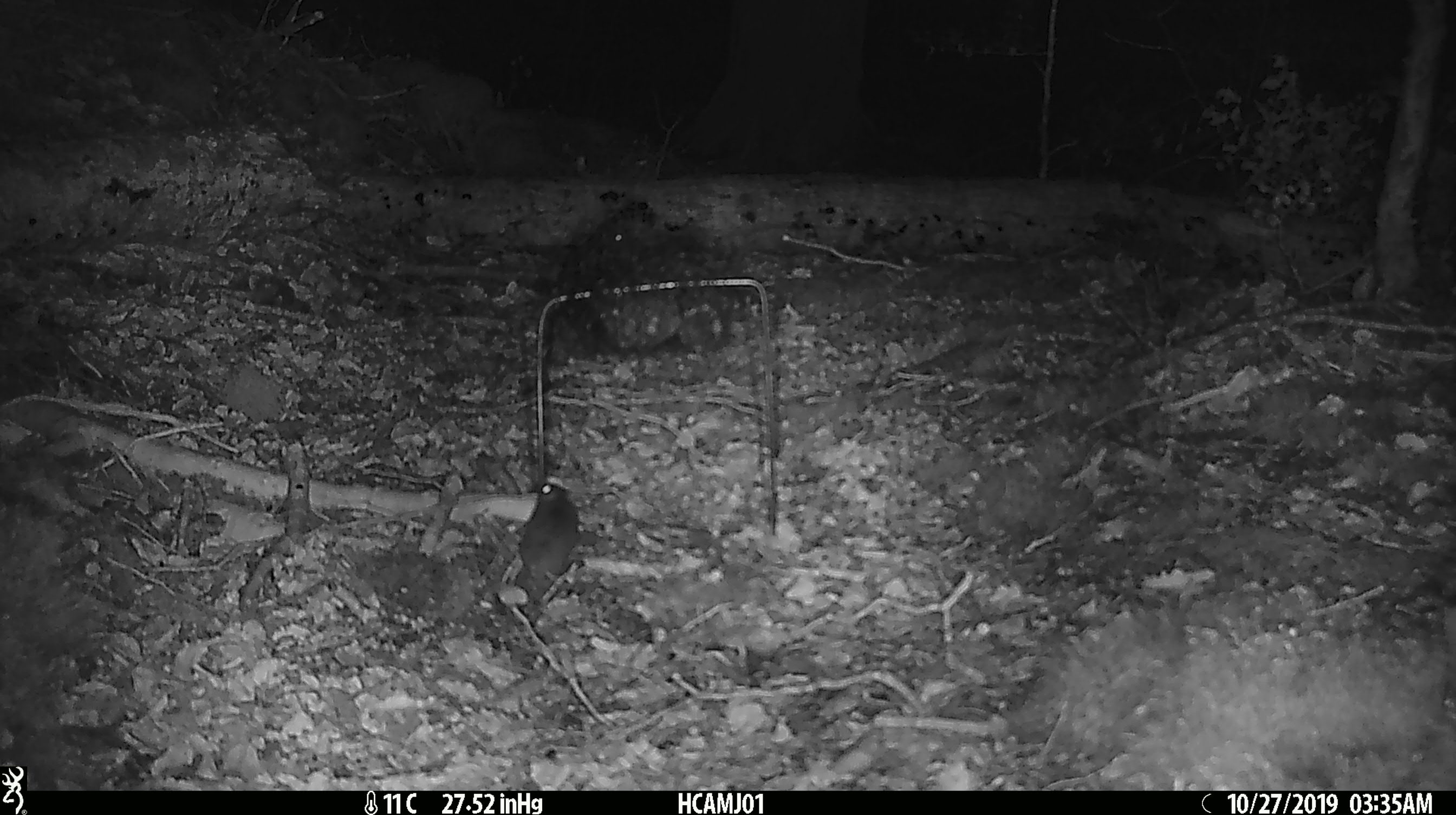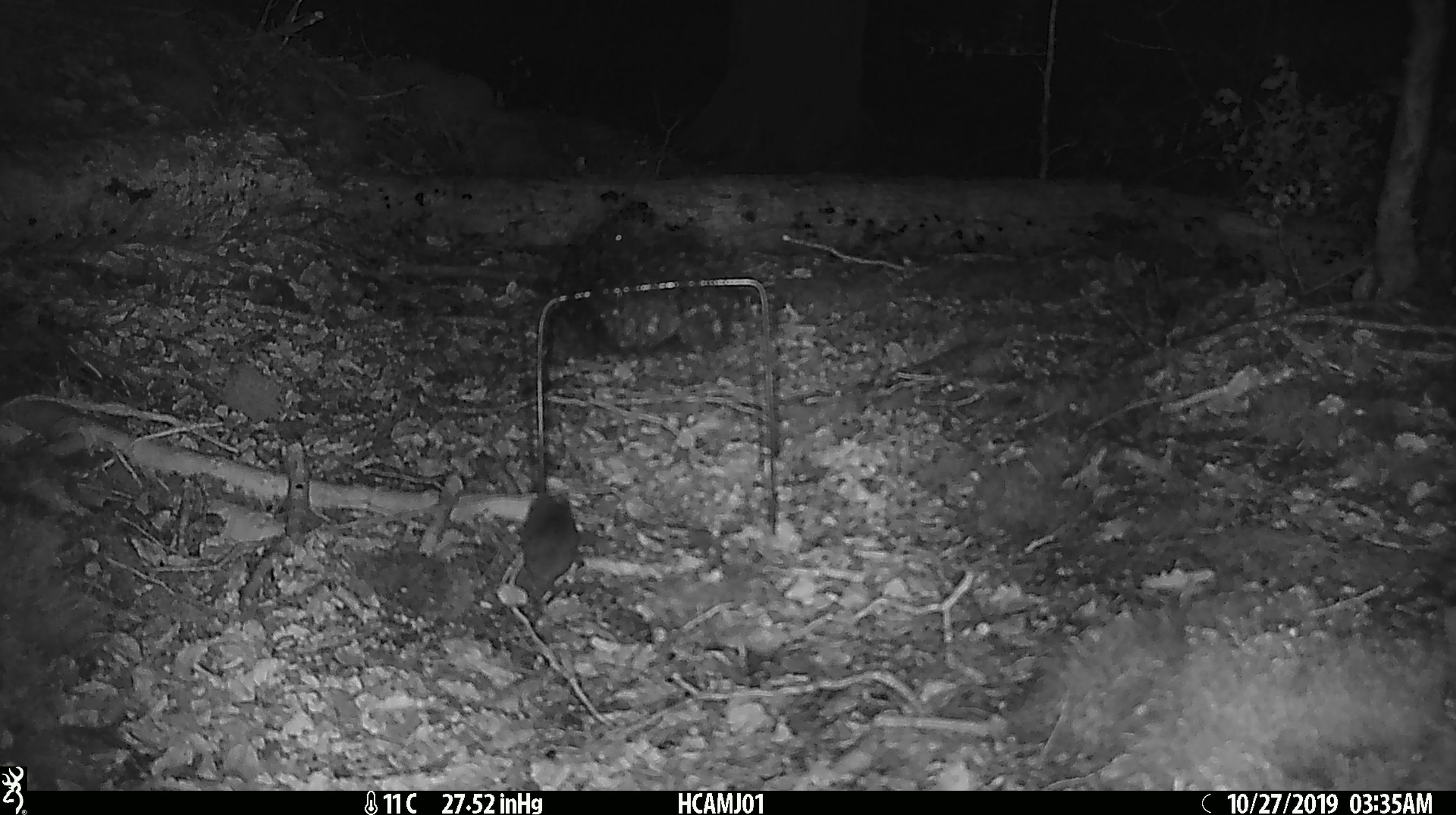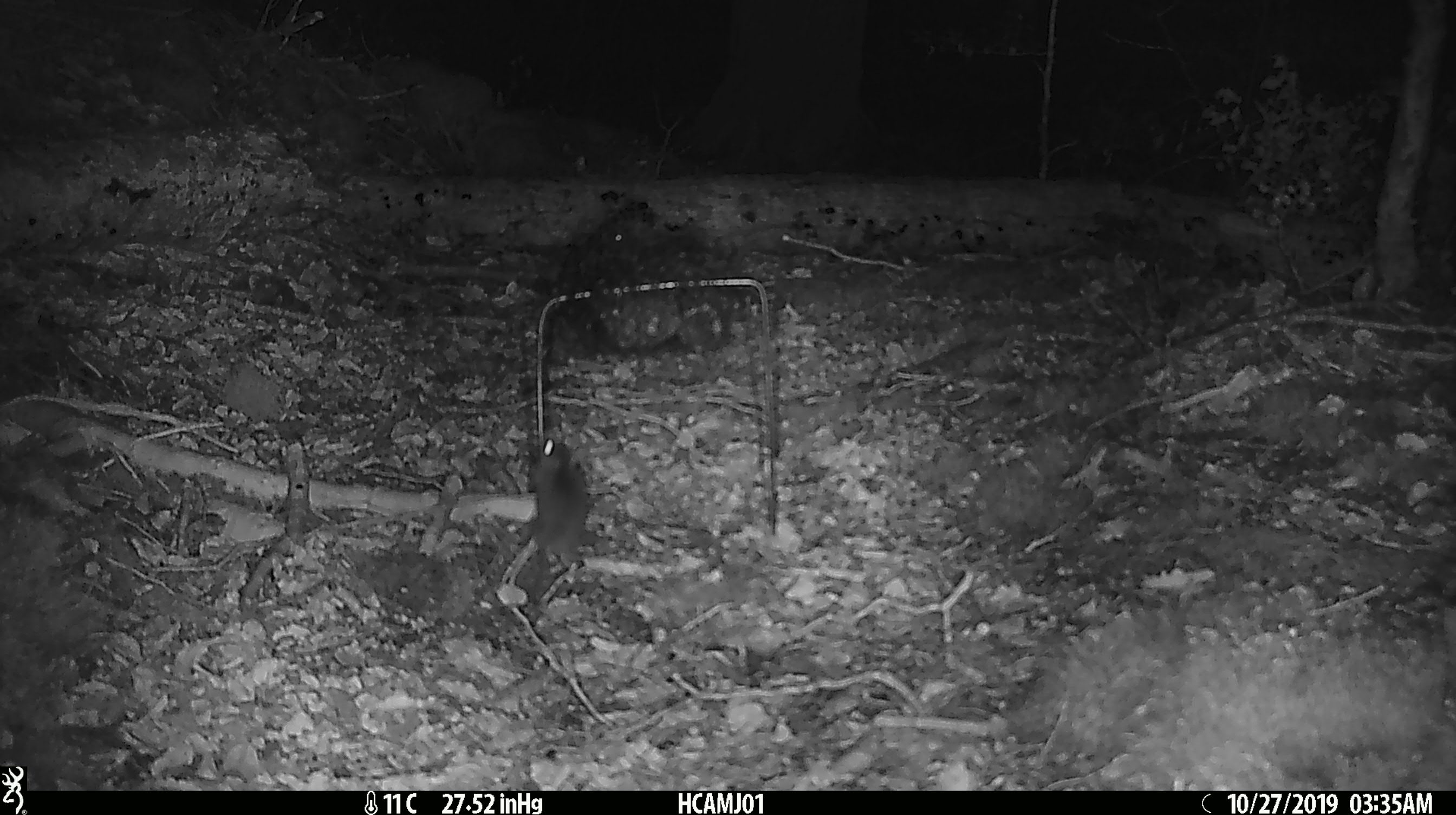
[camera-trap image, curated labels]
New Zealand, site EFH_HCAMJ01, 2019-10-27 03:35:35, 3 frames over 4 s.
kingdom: Animalia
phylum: Chordata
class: Mammalia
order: Rodentia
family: Muridae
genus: Mus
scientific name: Mus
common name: mouse